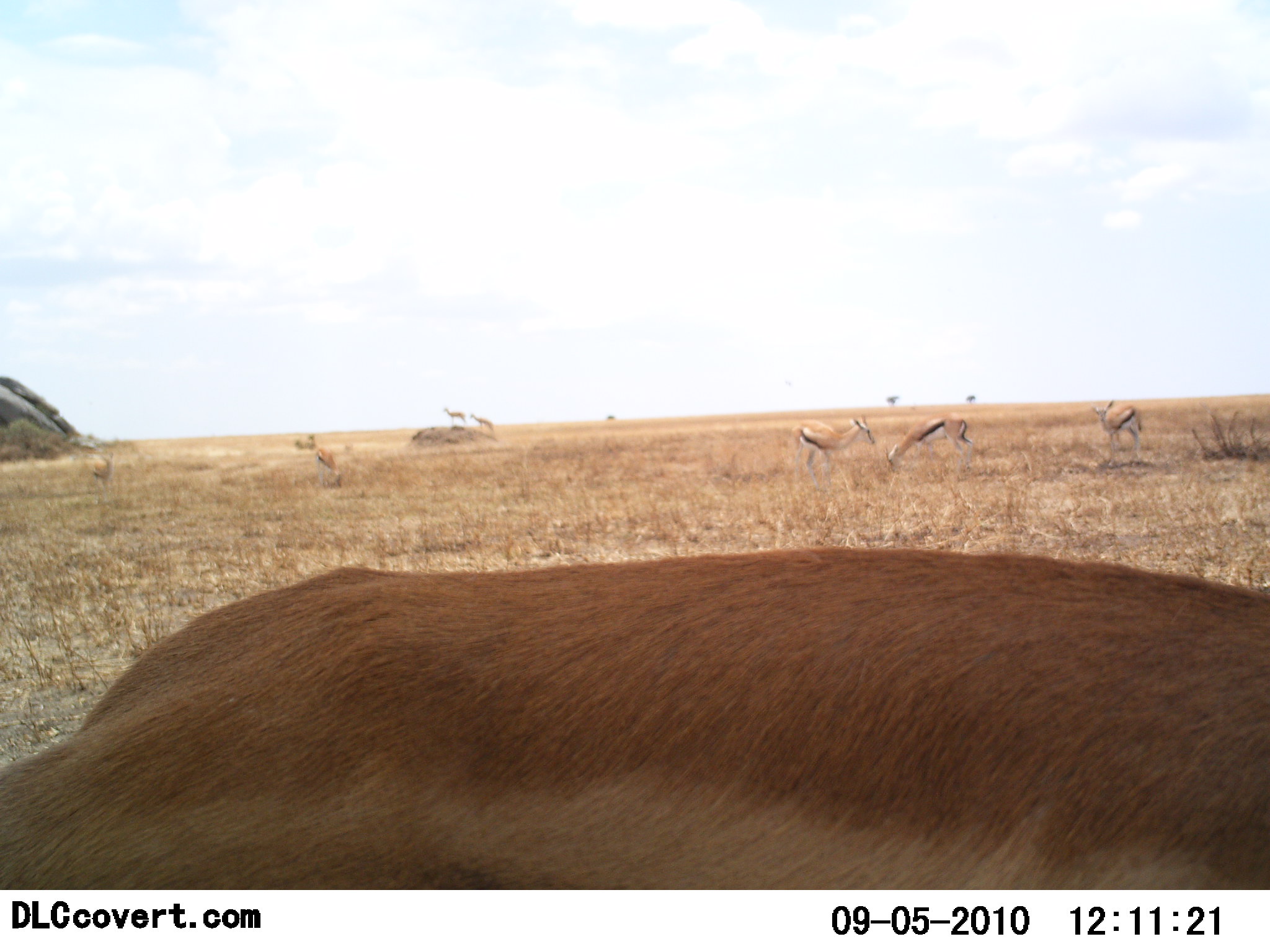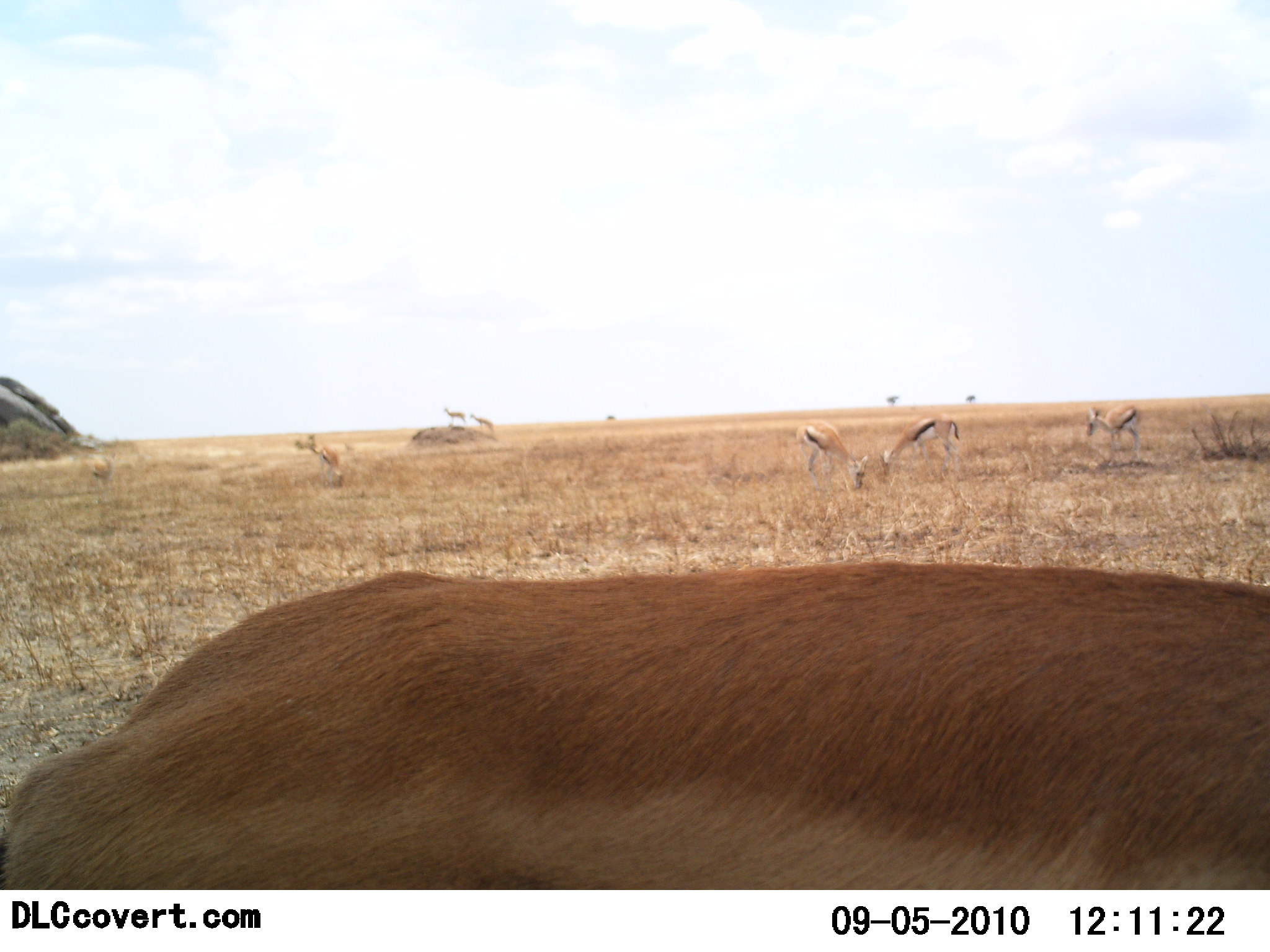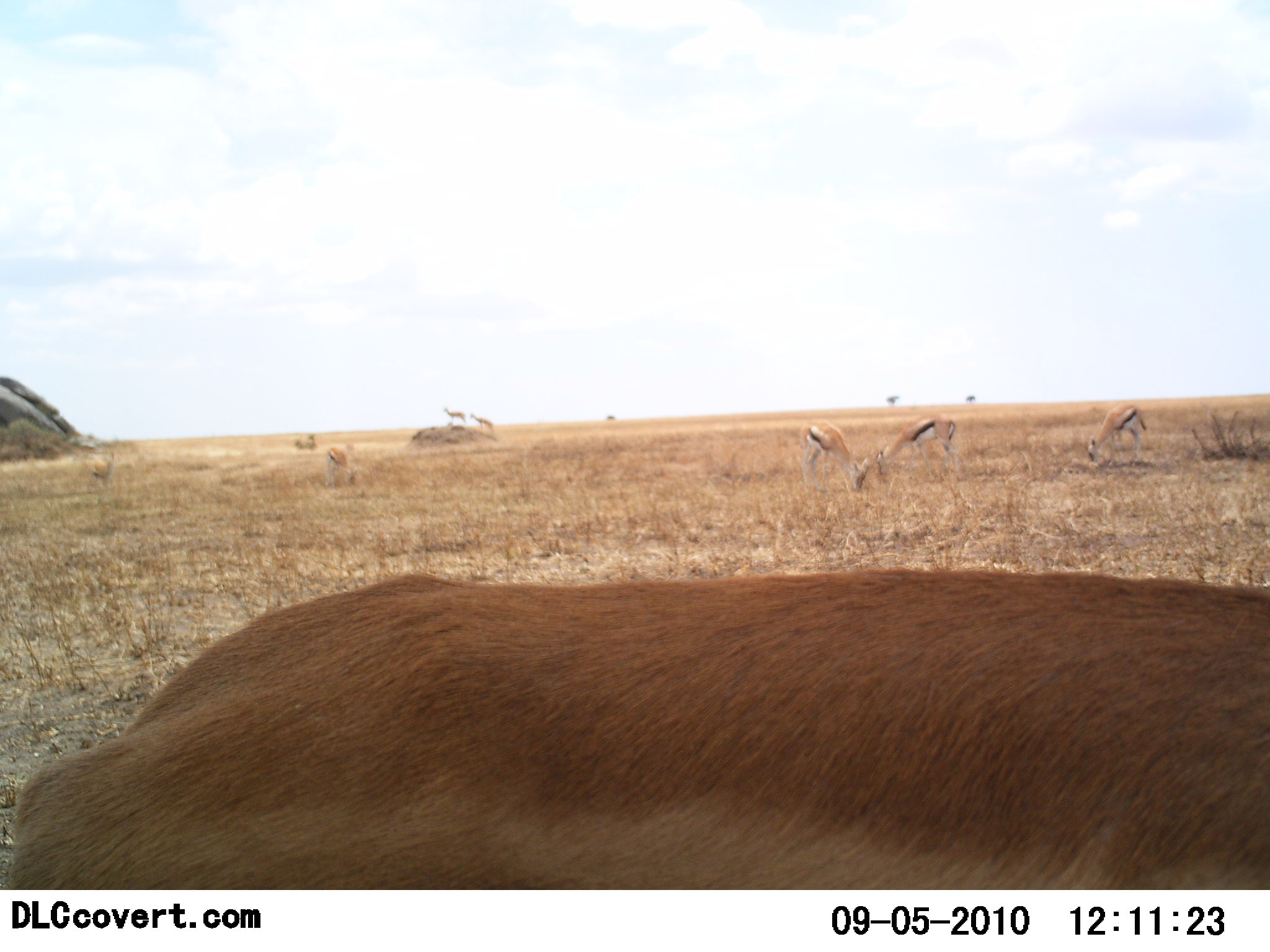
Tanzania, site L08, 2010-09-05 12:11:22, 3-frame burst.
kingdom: Animalia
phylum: Chordata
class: Mammalia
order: Artiodactyla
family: Bovidae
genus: Eudorcas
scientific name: Eudorcas thomsonii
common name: thomson's gazelle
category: gazellethomsons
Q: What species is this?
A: Gazellethomsons (thomson's gazelle) (Eudorcas thomsonii).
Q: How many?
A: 8.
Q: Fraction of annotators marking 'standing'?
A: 36%.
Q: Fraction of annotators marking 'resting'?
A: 7%.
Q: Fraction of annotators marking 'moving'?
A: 14%.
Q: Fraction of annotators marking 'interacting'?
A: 0%.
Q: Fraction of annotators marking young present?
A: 0%.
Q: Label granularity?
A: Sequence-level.